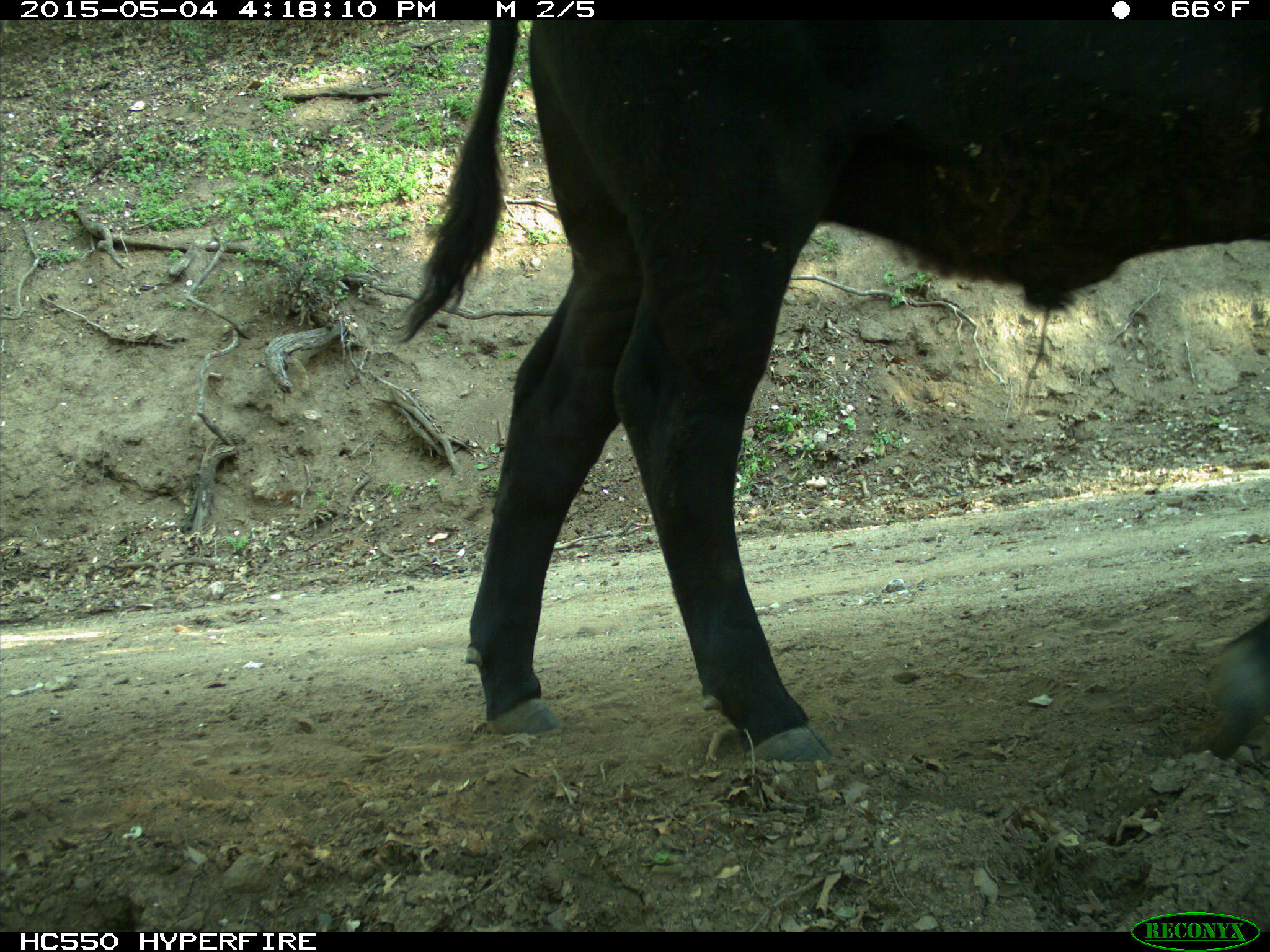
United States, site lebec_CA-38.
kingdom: Animalia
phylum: Chordata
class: Mammalia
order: Artiodactyla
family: Bovidae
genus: Bos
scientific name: Bos taurus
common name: domestic cow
Bos taurus (domestic cow).